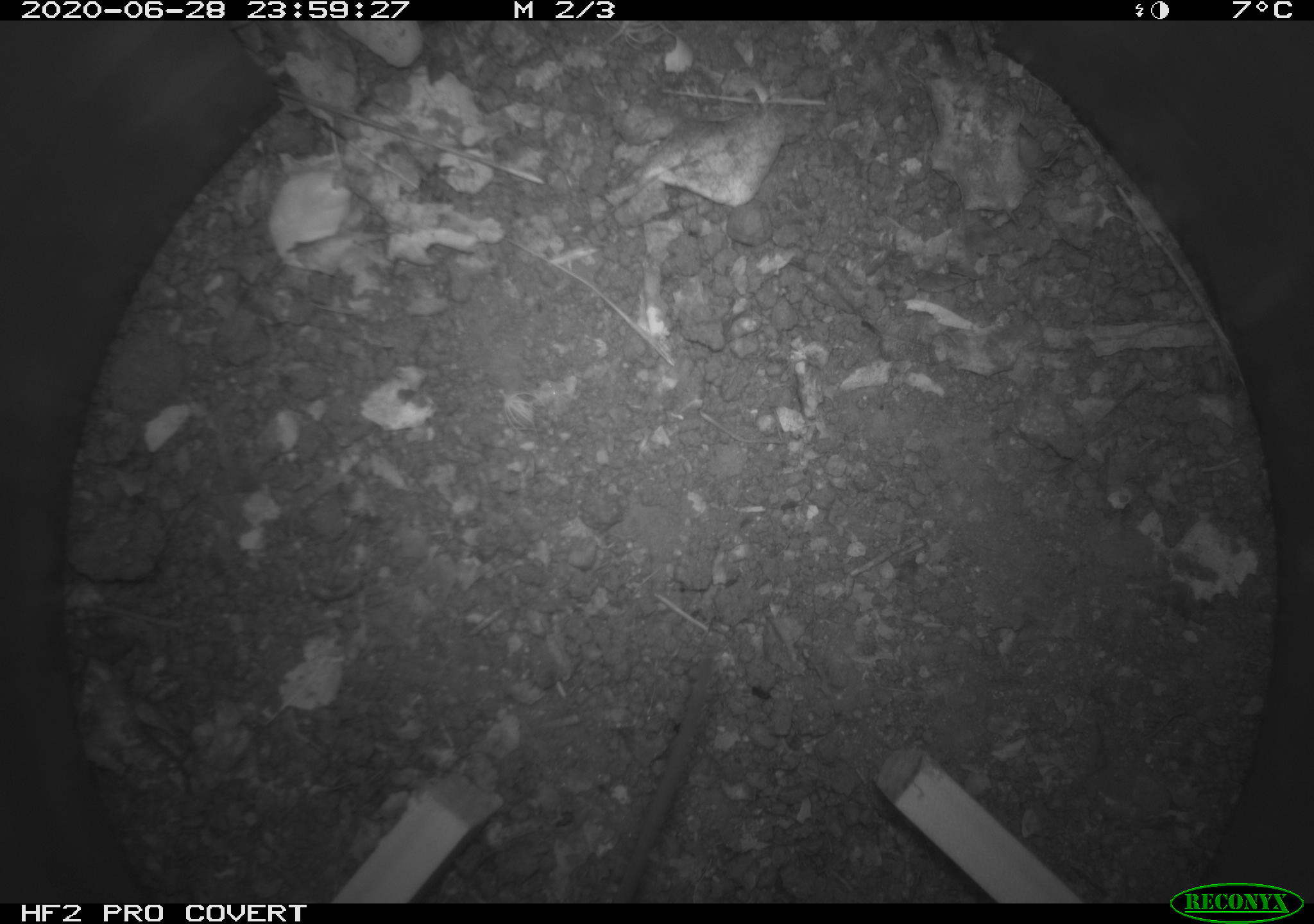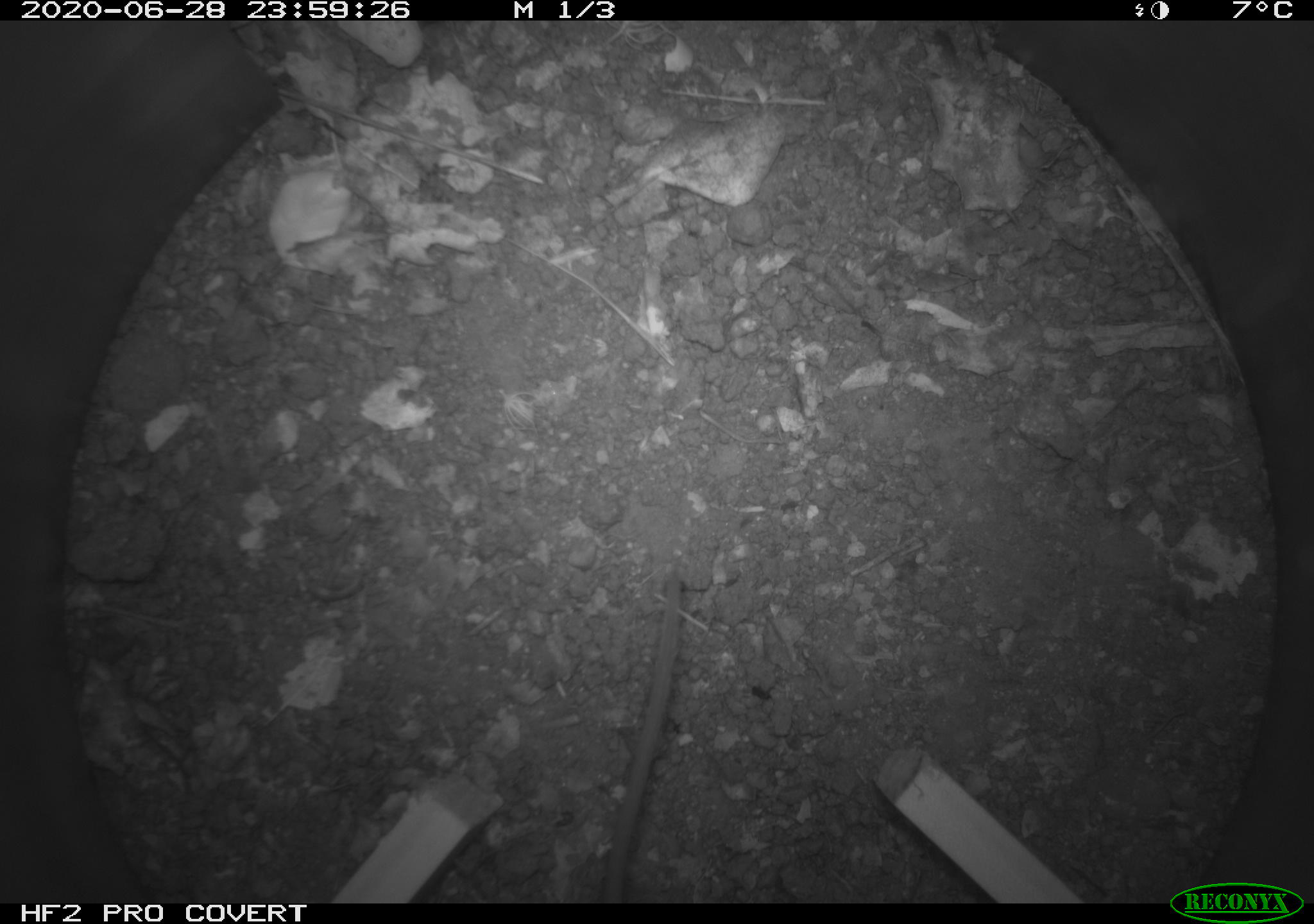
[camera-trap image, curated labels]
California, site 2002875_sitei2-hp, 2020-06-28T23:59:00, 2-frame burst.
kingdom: Animalia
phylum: Chordata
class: Mammalia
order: Rodentia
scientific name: Rodentia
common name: rodent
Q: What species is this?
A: Rodent (Rodentia).